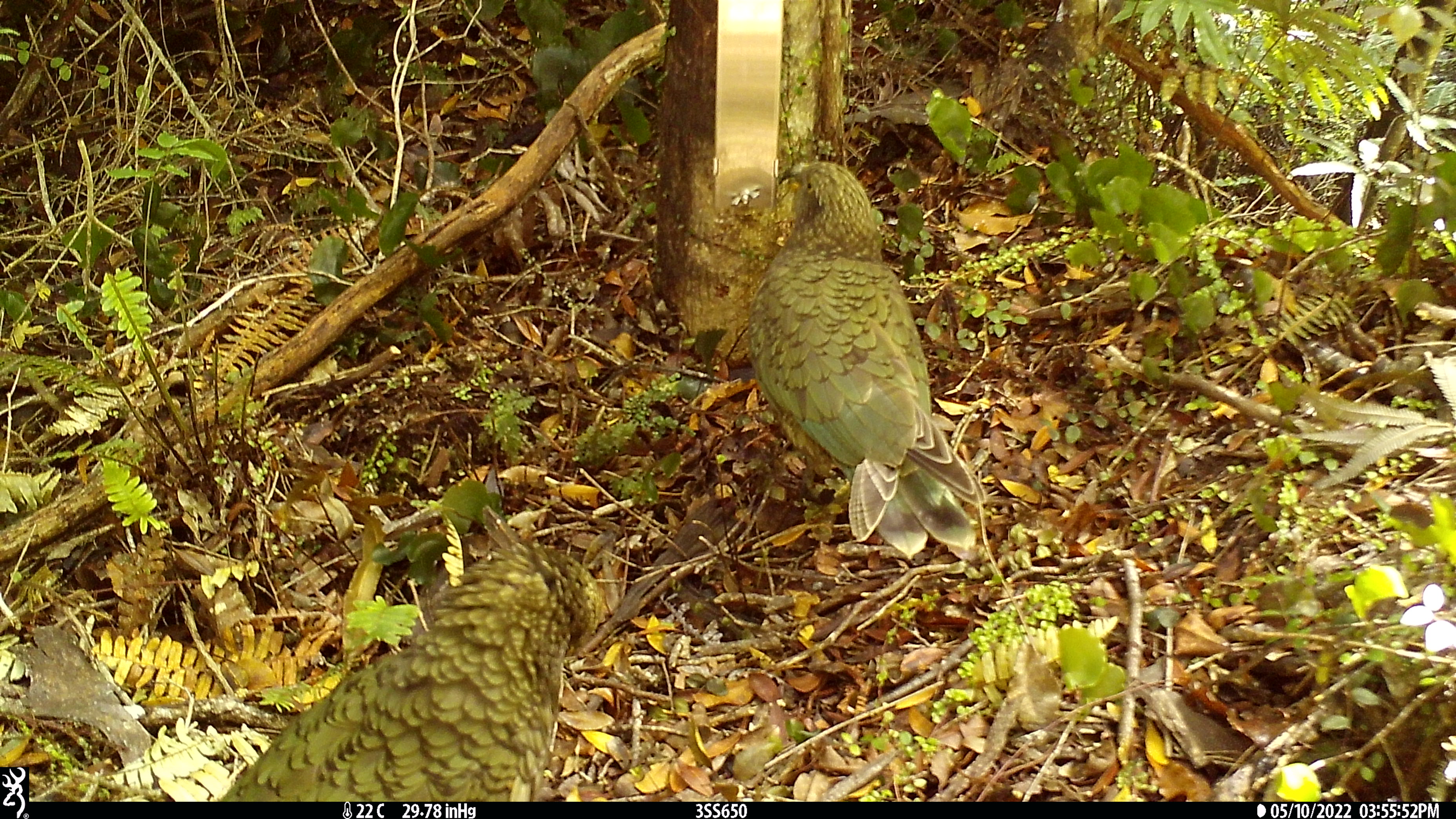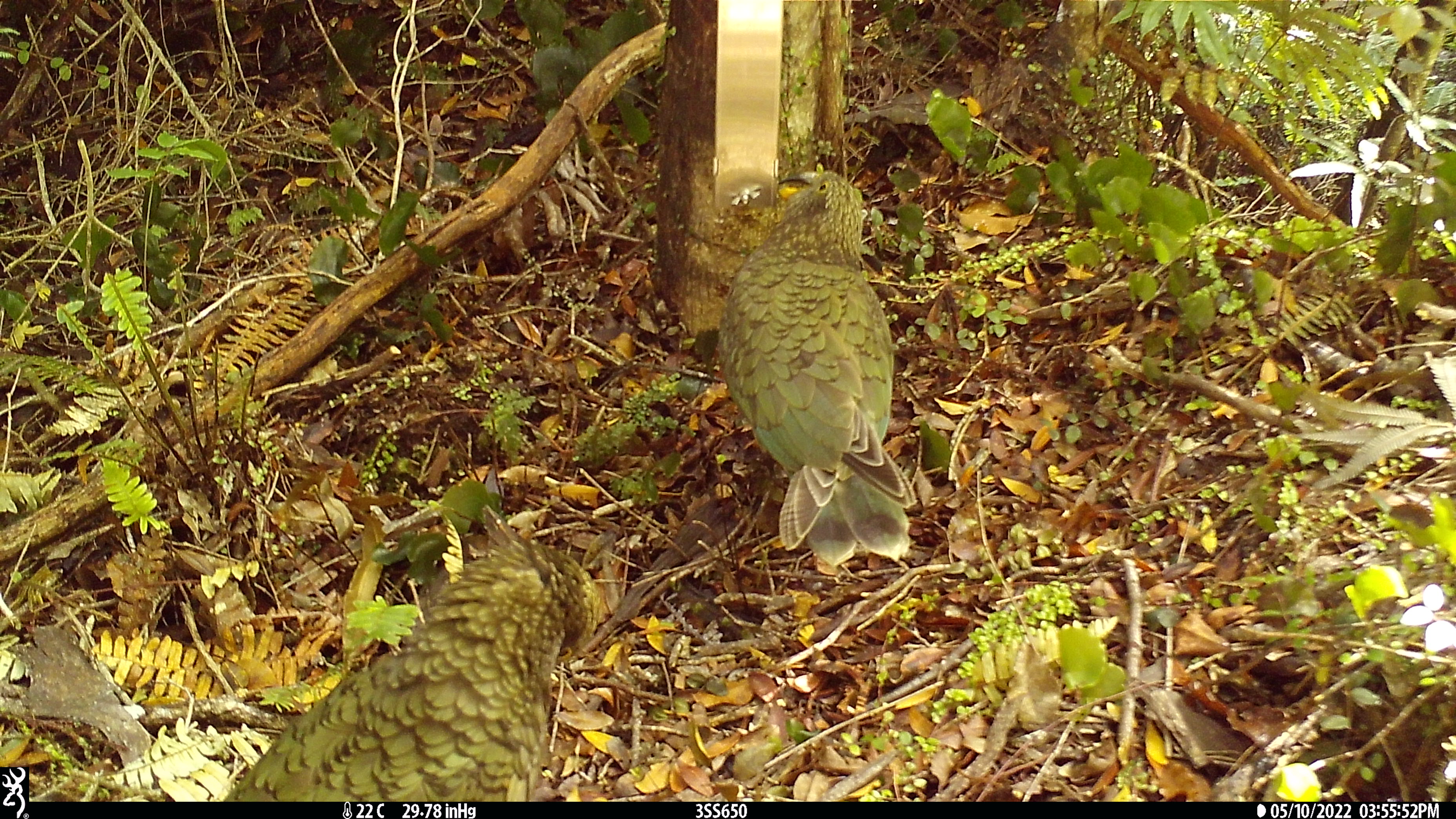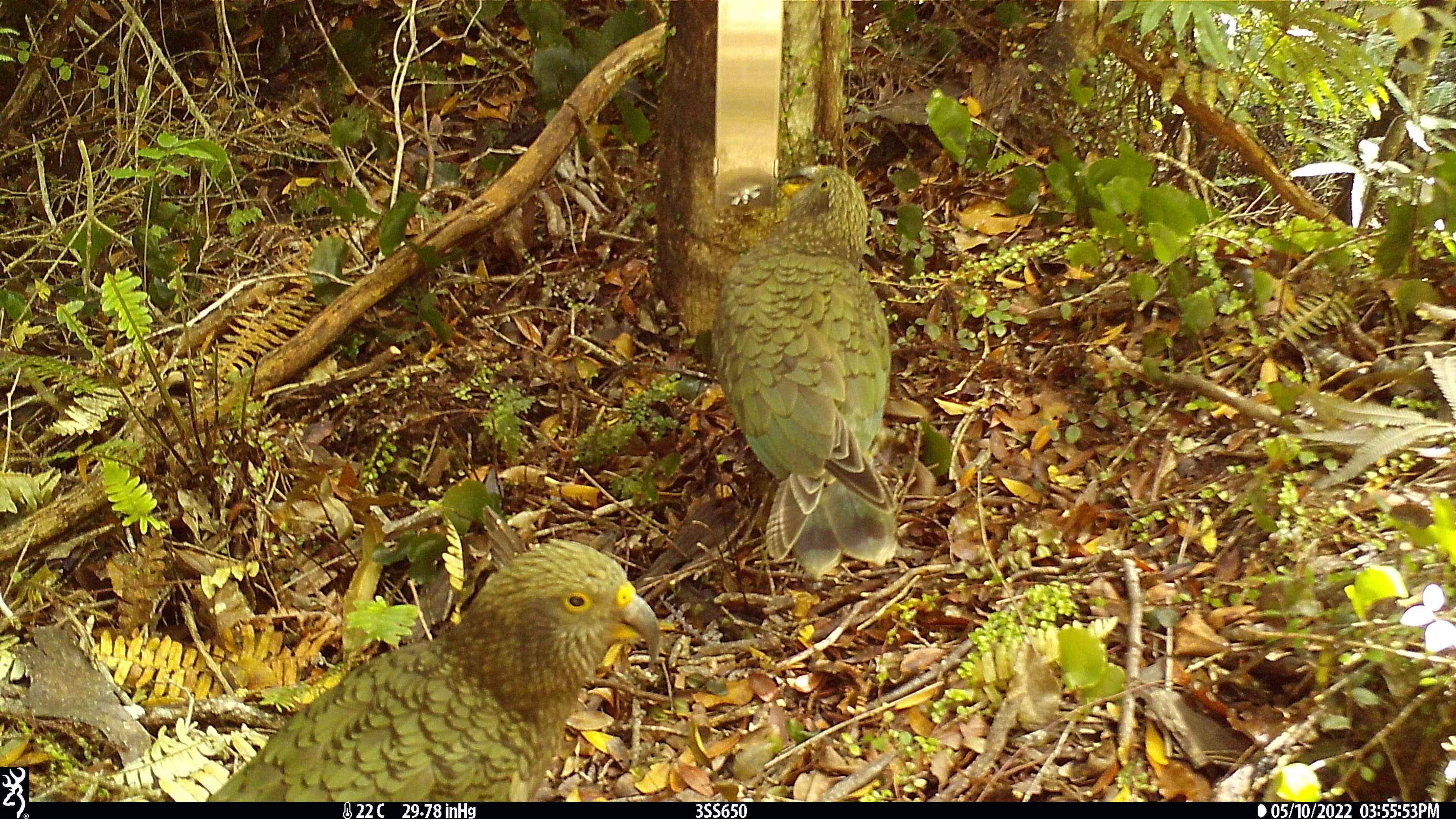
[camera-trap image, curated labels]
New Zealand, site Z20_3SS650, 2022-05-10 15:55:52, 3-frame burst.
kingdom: Animalia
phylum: Chordata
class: Aves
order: Psittaciformes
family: Strigopidae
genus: Nestor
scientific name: Nestor notabilis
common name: kea